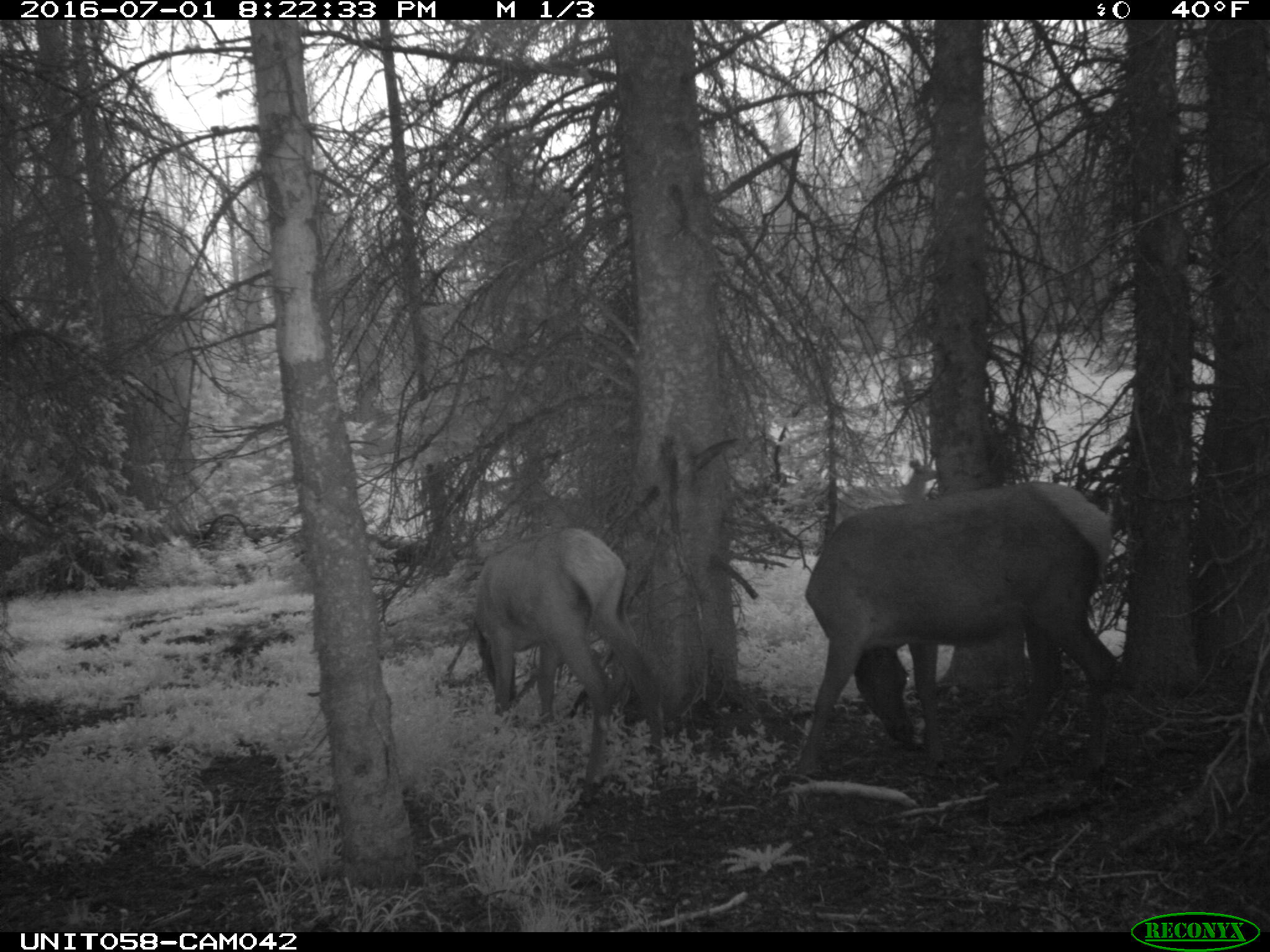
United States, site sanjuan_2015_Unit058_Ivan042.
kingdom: Animalia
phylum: Chordata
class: Mammalia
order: Artiodactyla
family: Cervidae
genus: Cervus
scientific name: Cervus elaphus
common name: red deer